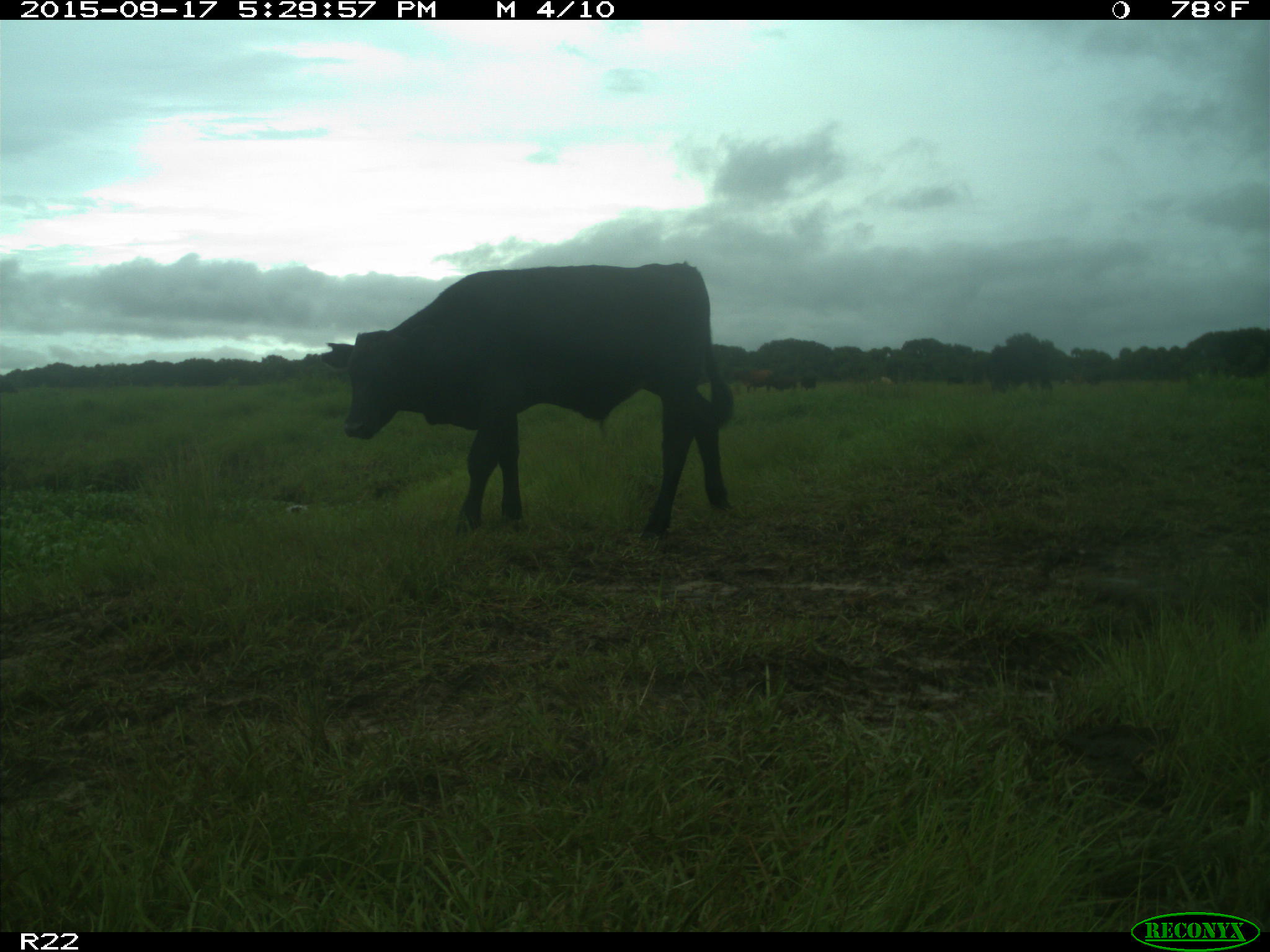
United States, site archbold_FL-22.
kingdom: Animalia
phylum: Chordata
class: Mammalia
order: Artiodactyla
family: Bovidae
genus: Bos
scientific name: Bos taurus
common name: domestic cow